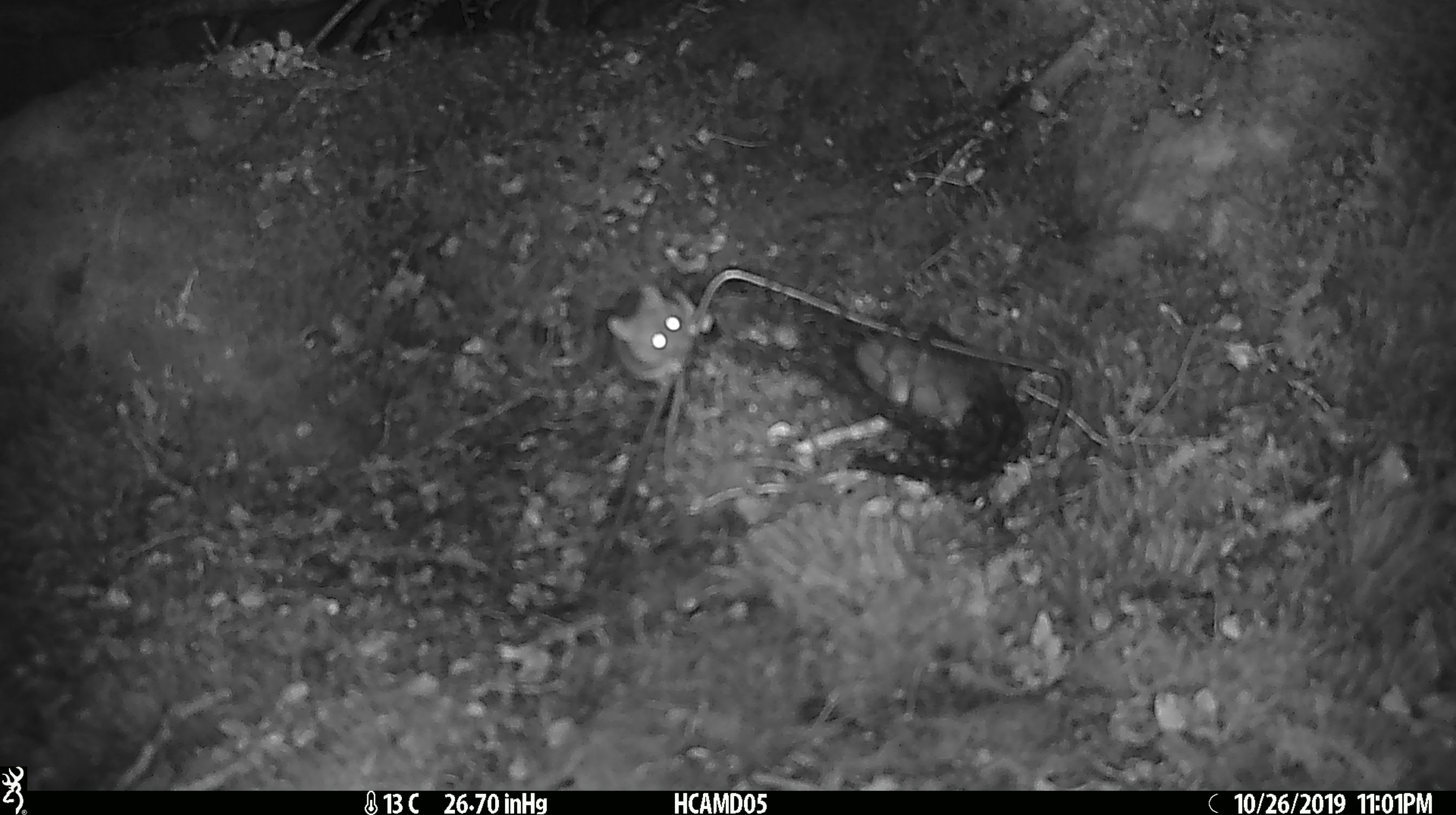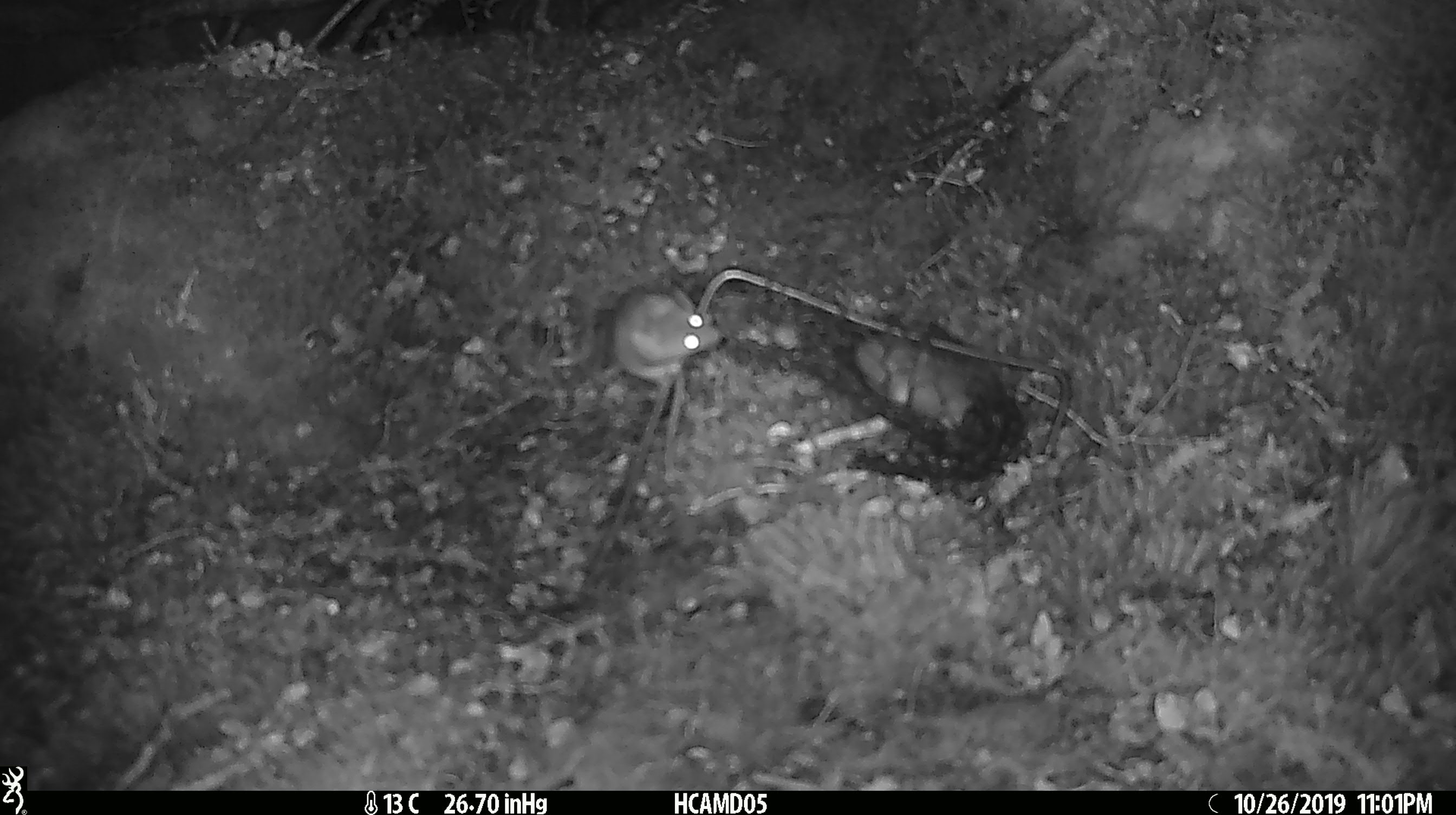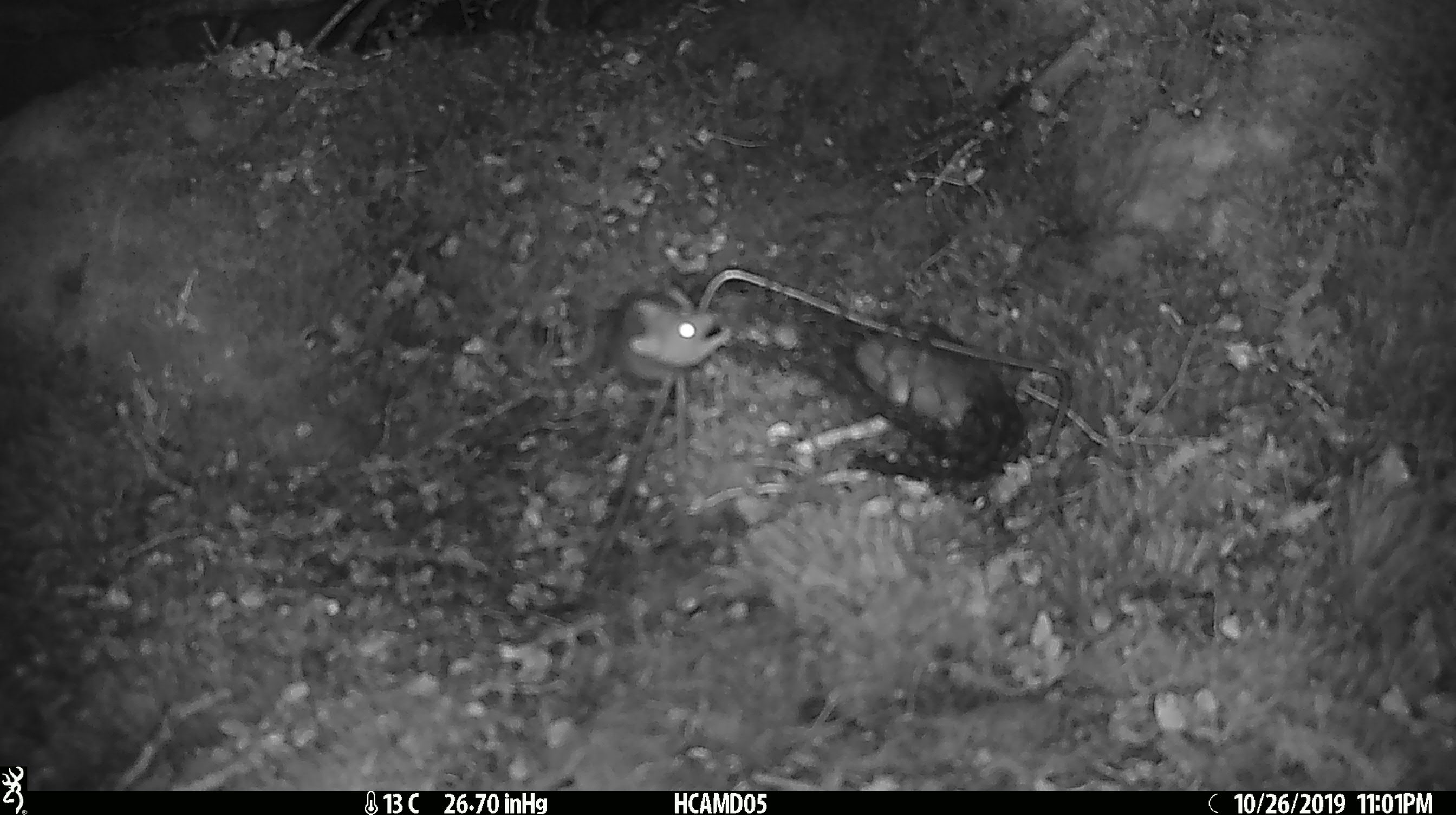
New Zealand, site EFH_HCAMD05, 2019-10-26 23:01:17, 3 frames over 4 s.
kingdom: Animalia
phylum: Chordata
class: Mammalia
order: Rodentia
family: Muridae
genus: Mus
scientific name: Mus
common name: mouse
Mouse (Mus).